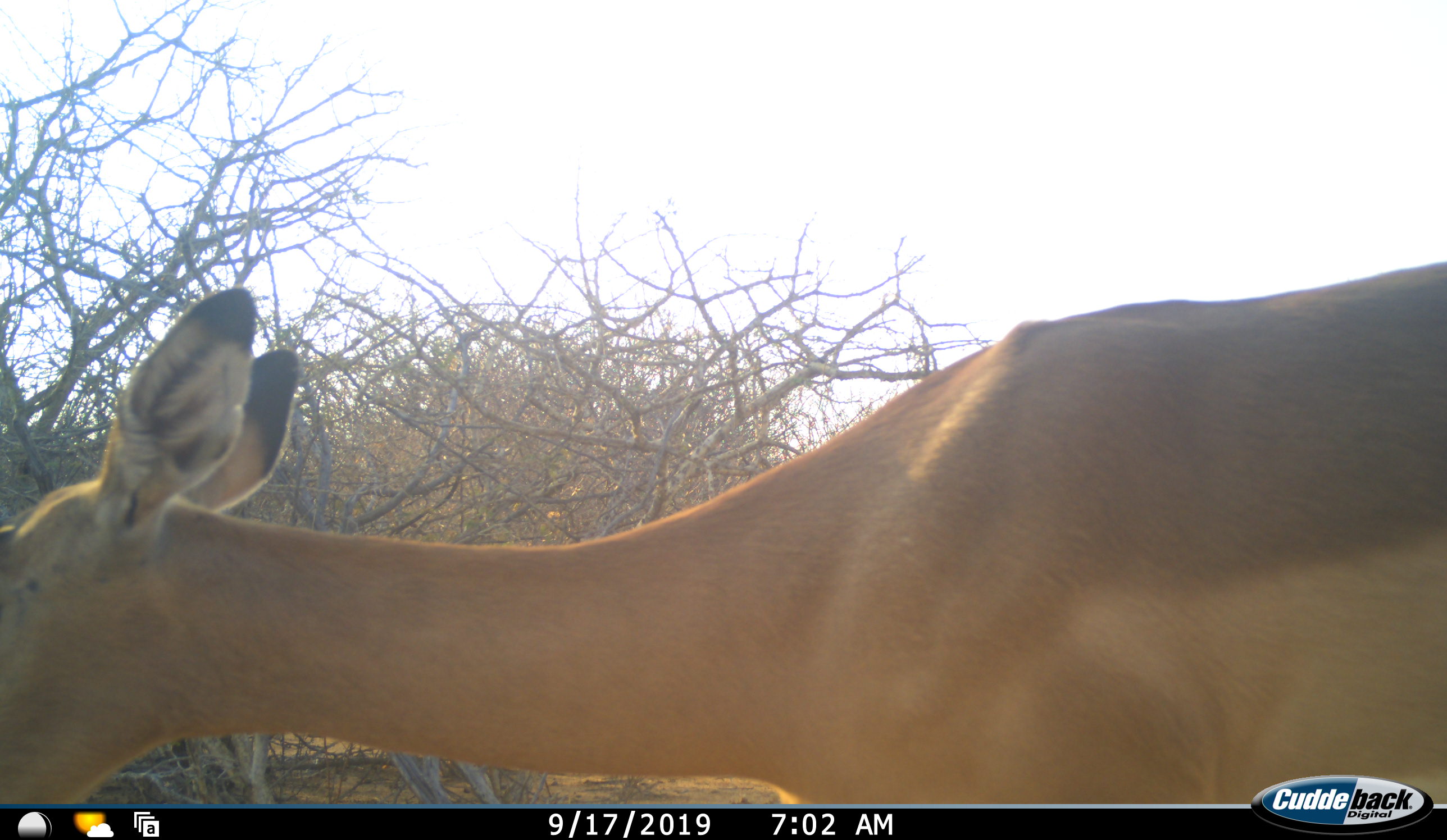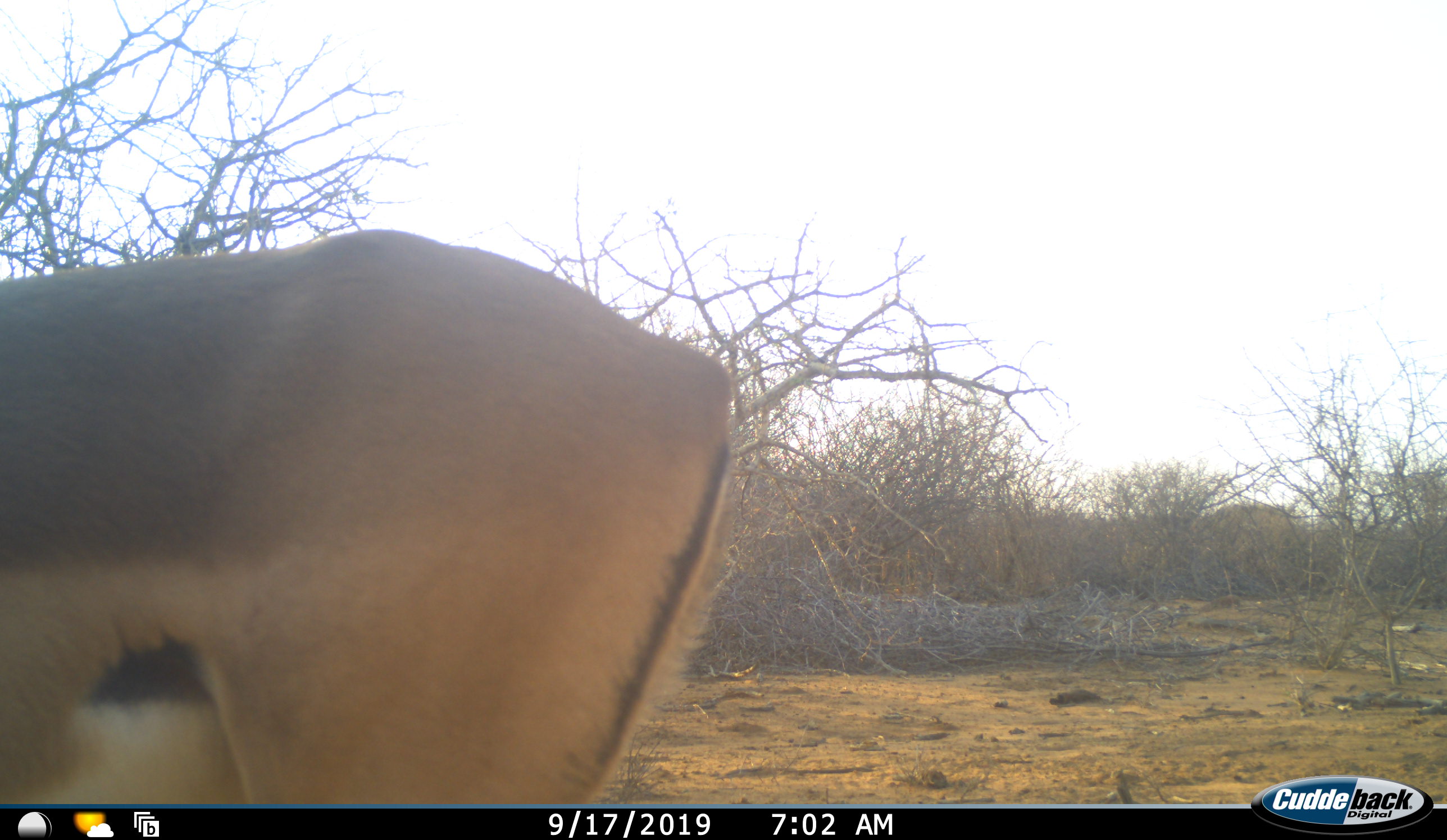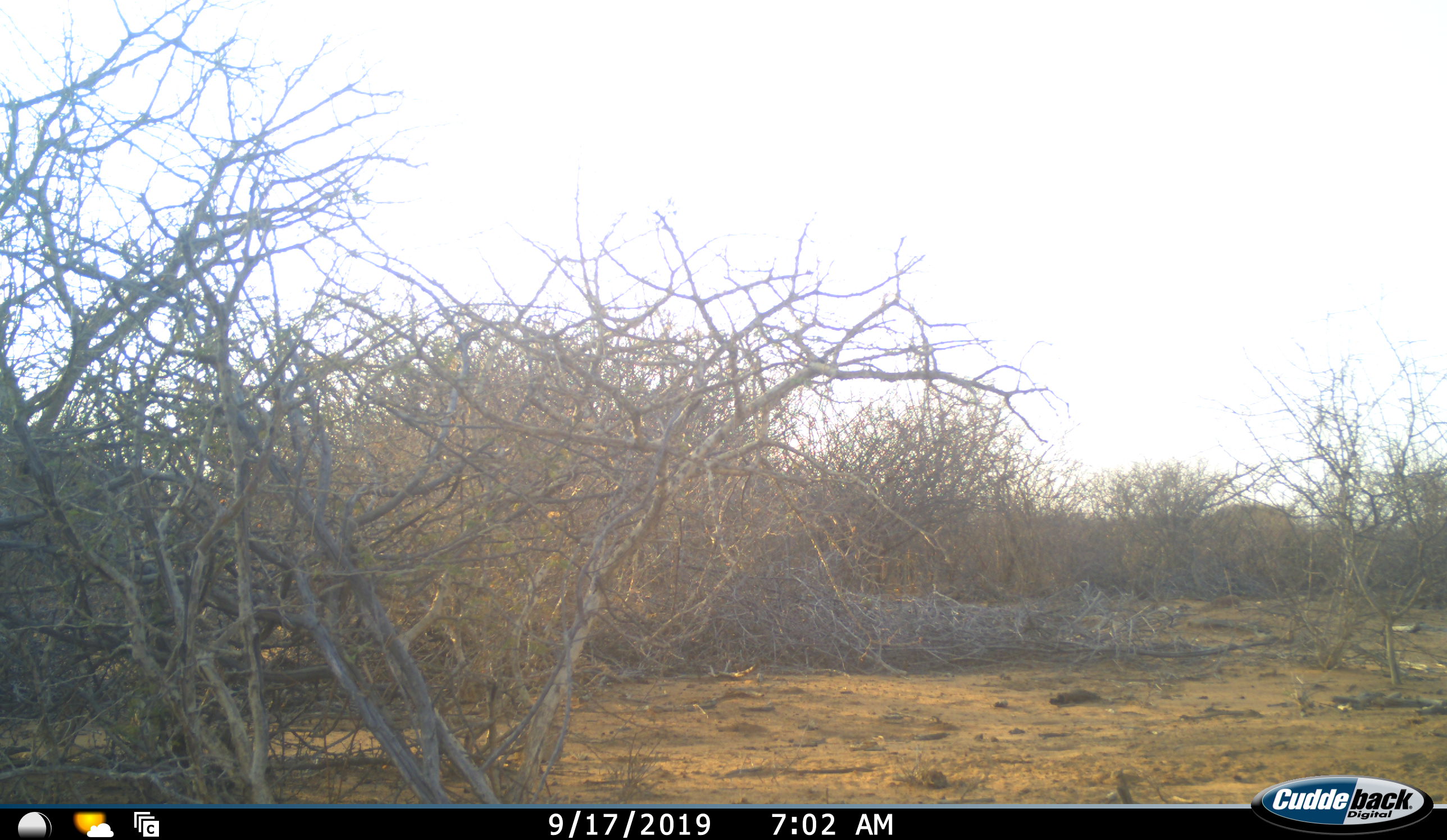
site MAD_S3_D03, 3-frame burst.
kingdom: Animalia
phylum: Chordata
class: Mammalia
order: Artiodactyla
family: Bovidae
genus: Aepyceros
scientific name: Aepyceros melampus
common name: impala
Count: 1.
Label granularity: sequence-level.